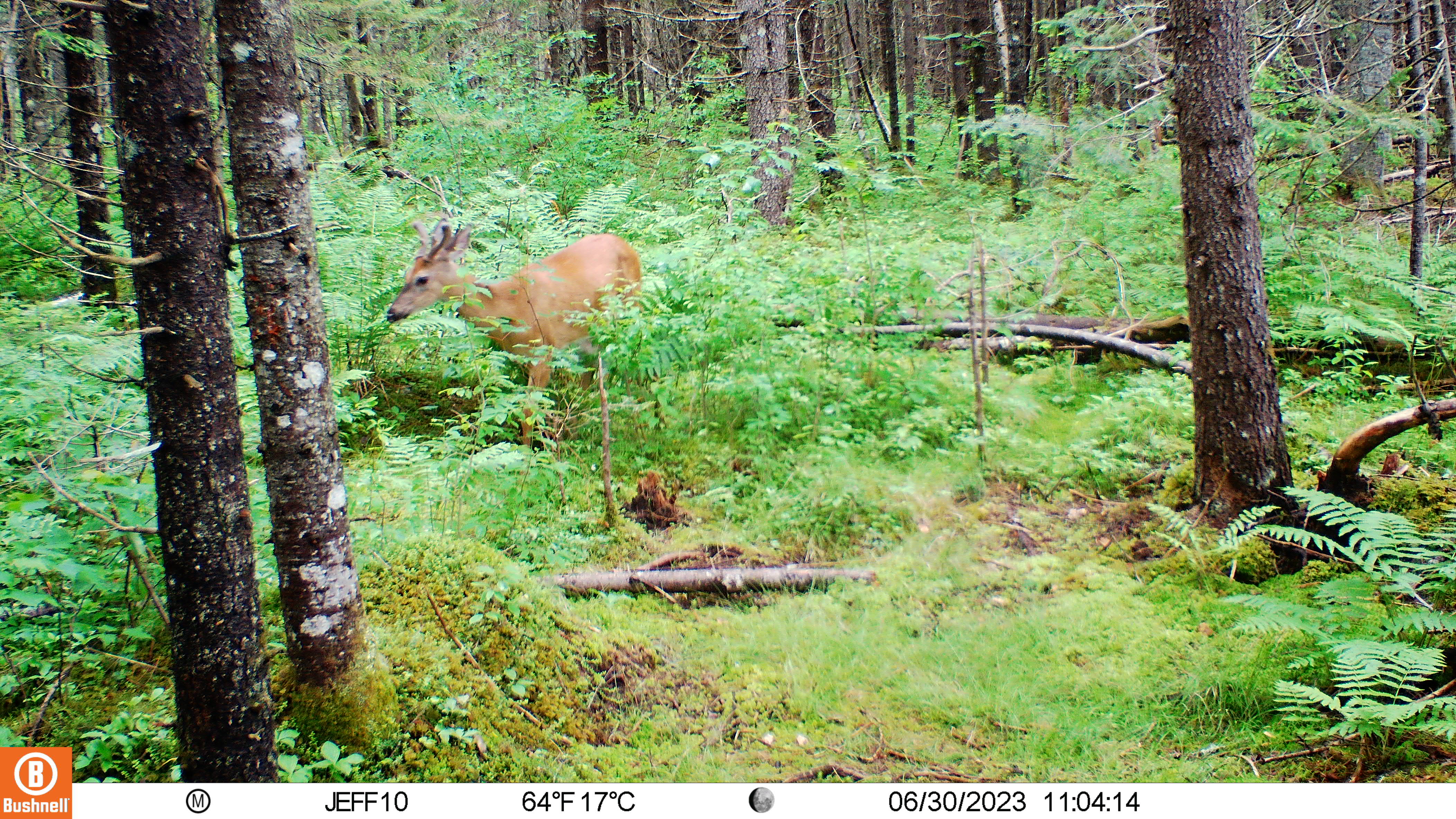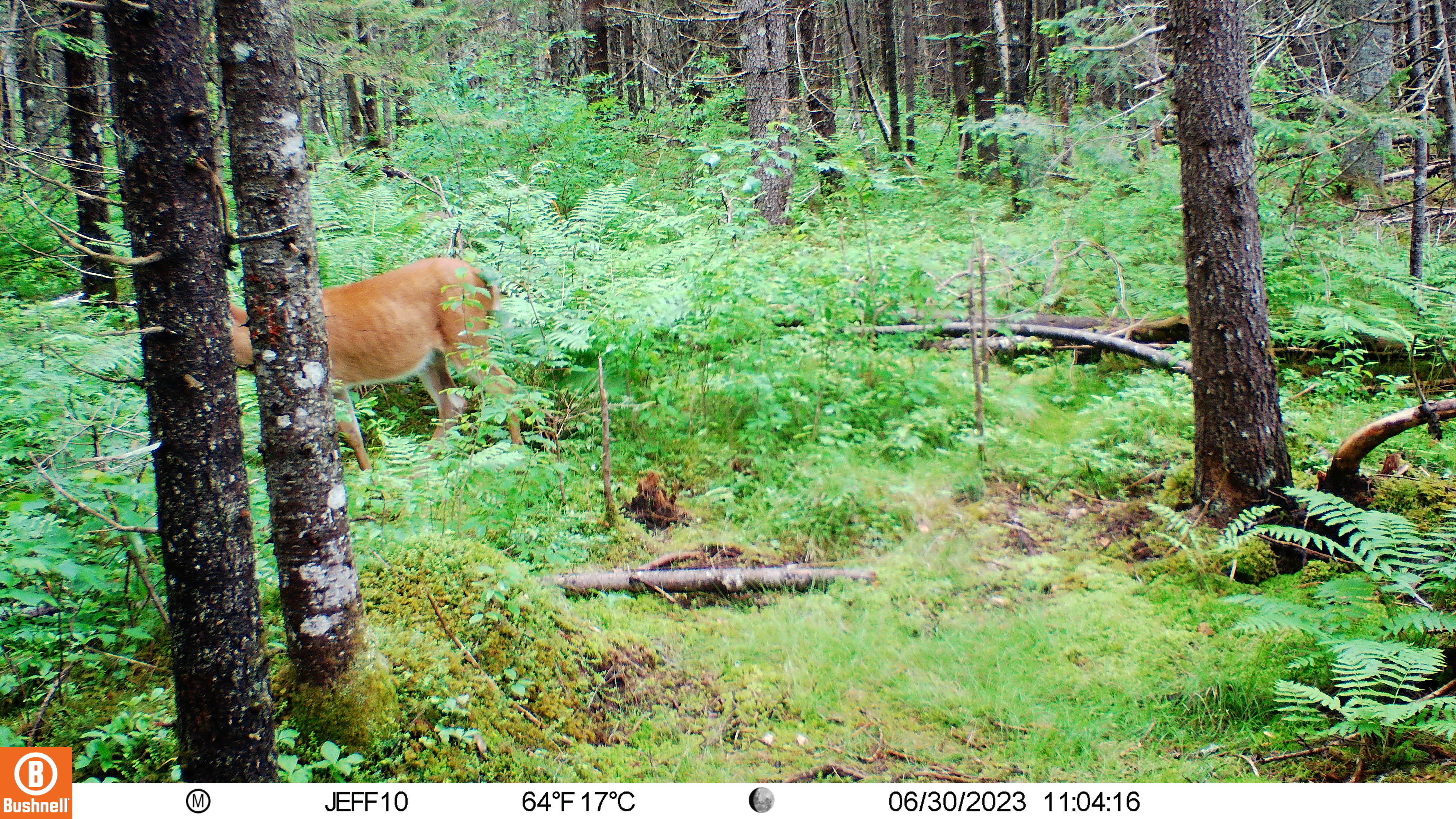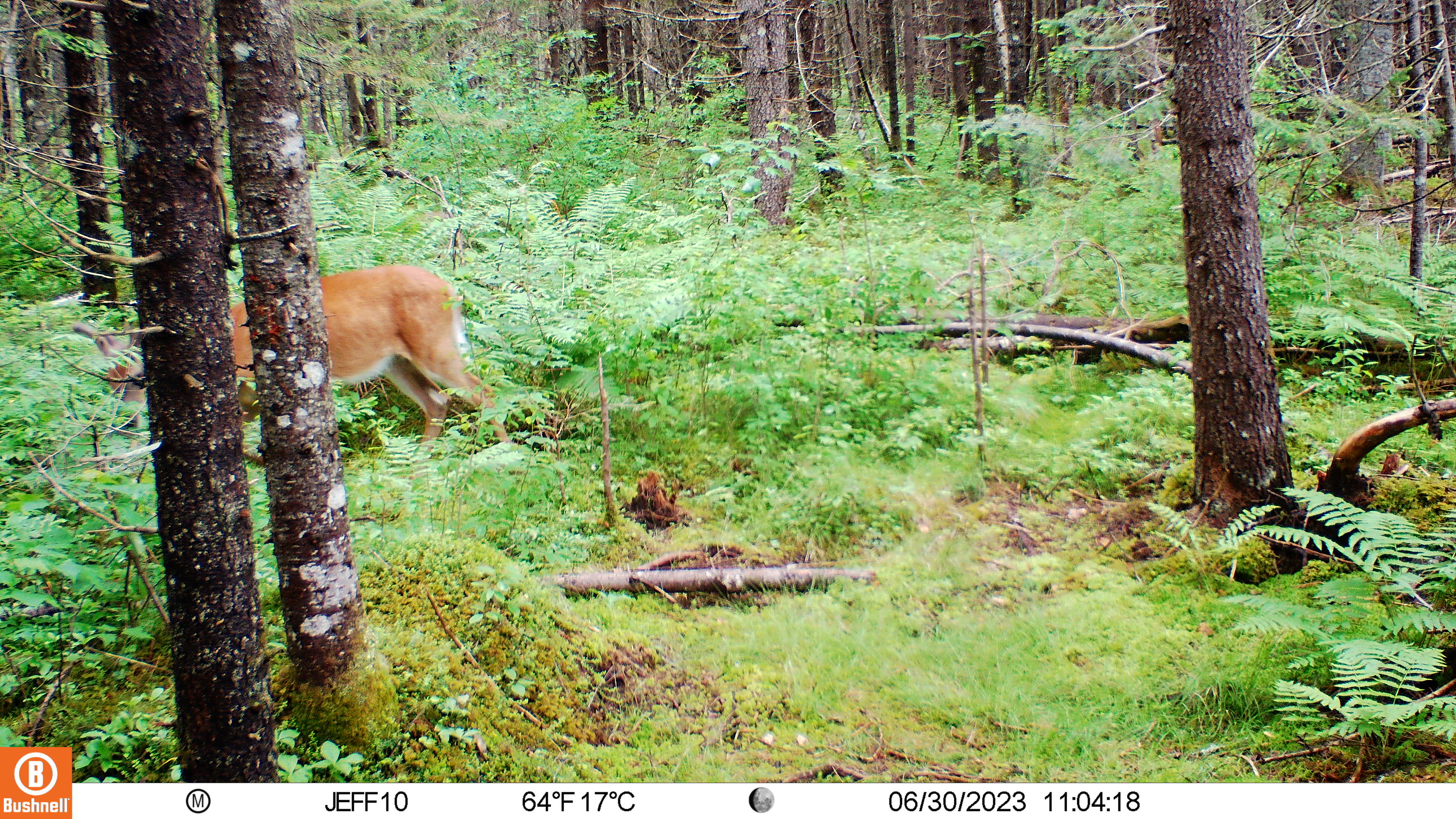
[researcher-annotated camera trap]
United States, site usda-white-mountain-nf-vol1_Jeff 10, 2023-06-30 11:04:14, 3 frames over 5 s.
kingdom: Animalia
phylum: Chordata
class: Mammalia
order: Artiodactyla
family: Cervidae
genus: Odocoileus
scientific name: Odocoileus virginianus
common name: white-tailed deer